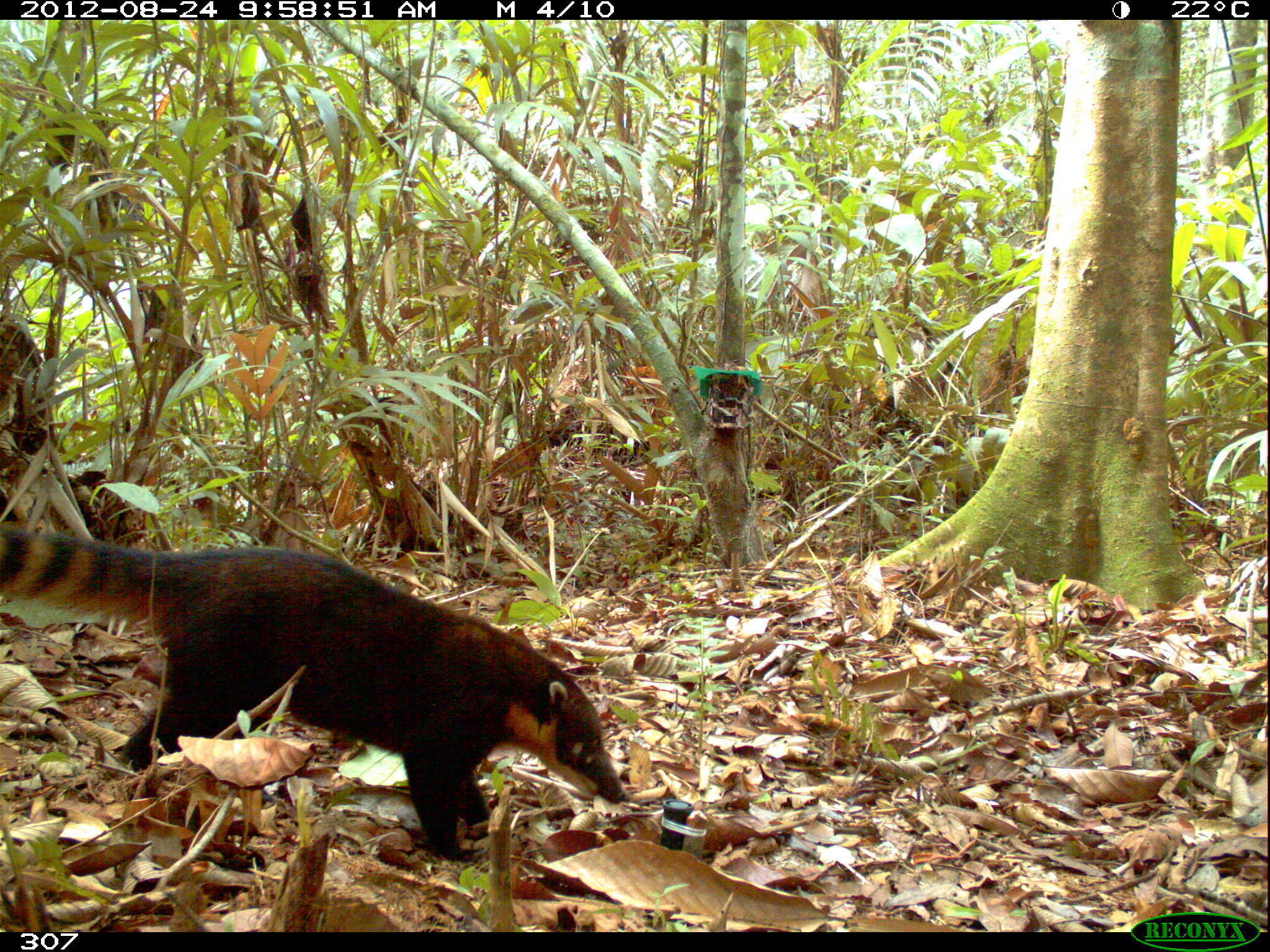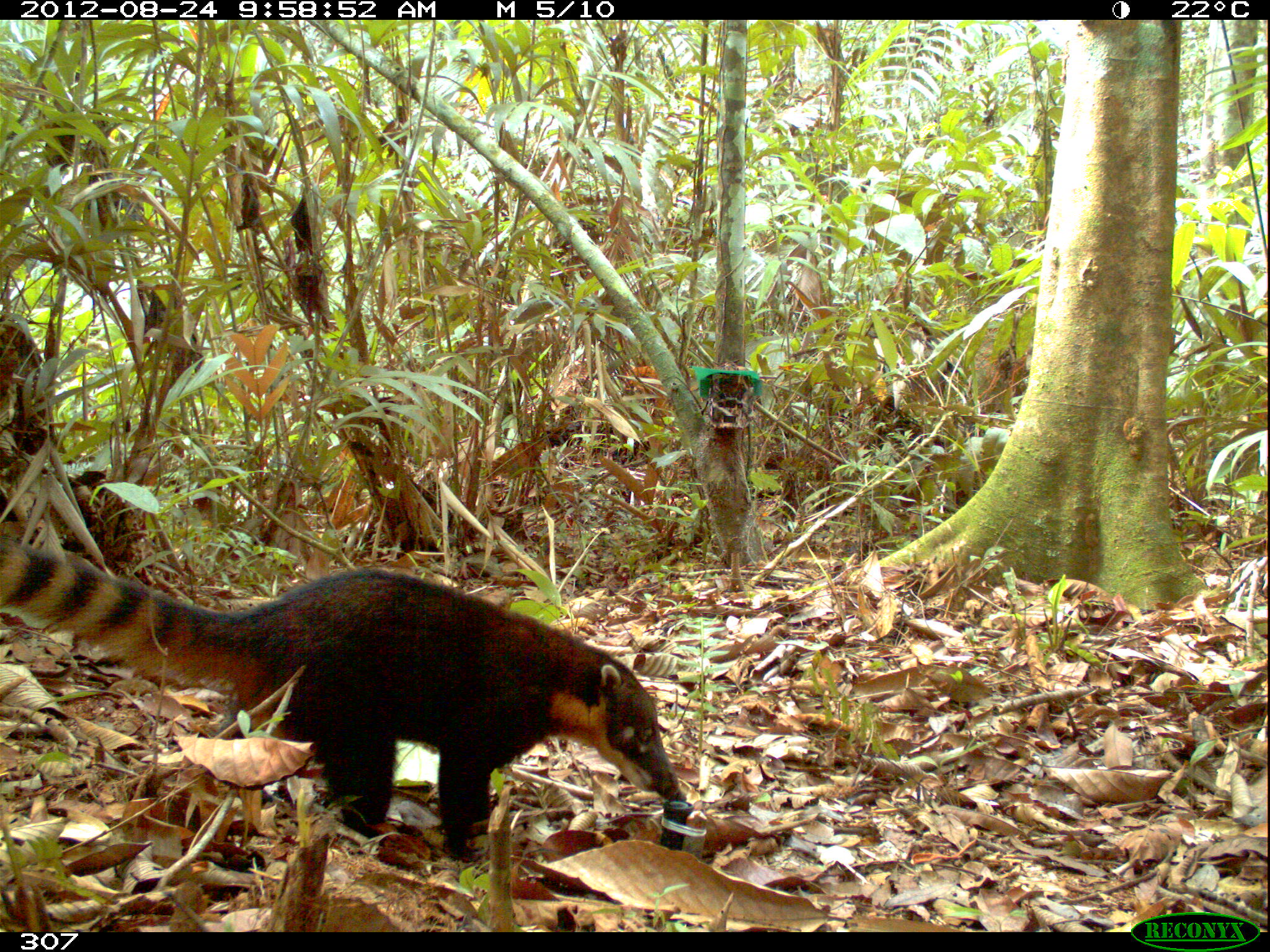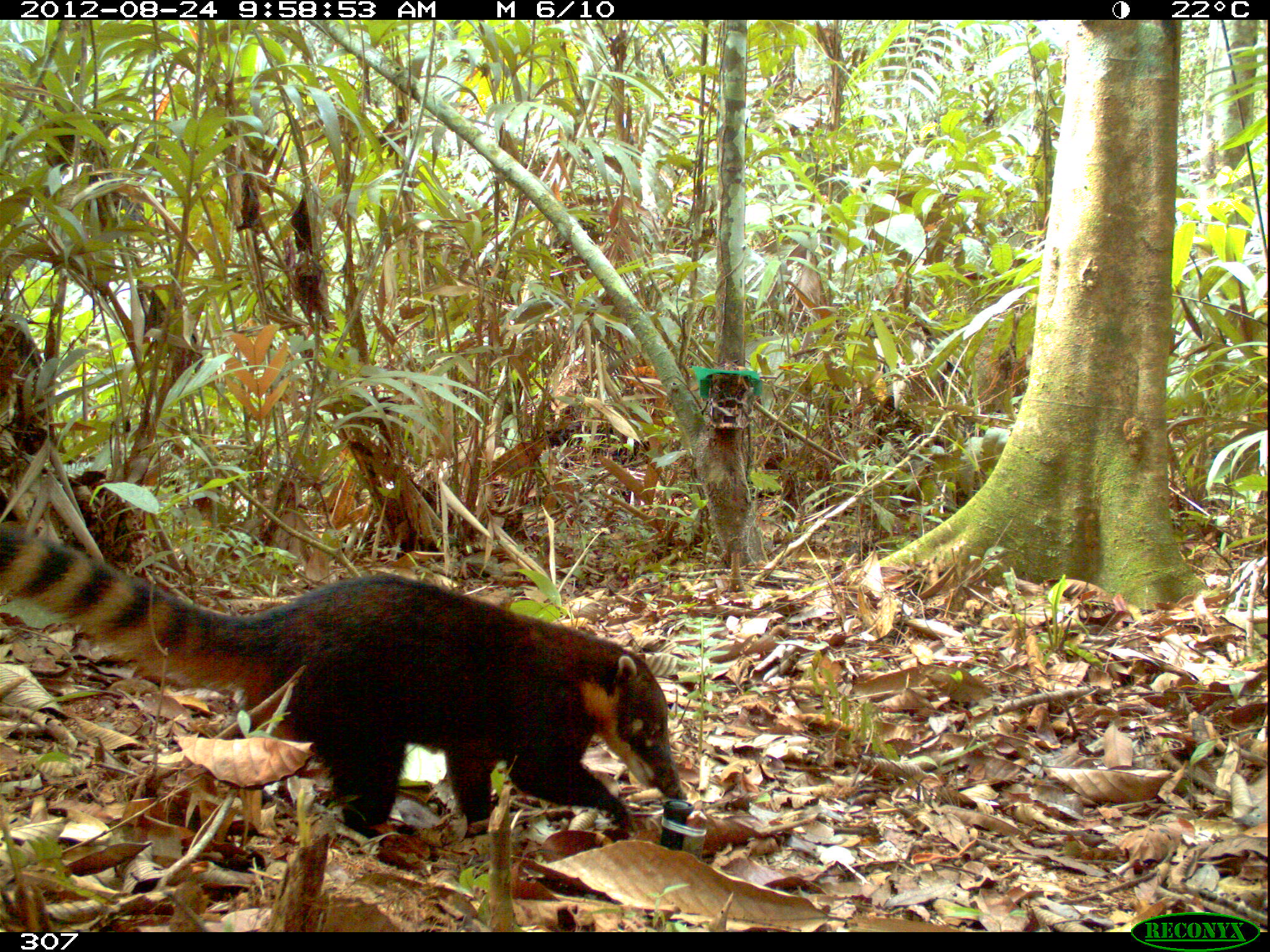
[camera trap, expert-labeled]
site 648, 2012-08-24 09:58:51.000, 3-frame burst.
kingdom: Animalia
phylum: Chordata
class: Mammalia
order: Carnivora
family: Procyonidae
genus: Nasua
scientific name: Nasua nasua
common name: south american coati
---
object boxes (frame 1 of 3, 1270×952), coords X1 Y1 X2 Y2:
nasua nasua: 0 523 626 864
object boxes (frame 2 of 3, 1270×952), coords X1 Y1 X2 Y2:
nasua nasua: 0 531 688 868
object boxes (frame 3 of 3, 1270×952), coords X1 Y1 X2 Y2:
nasua nasua: 0 523 688 851